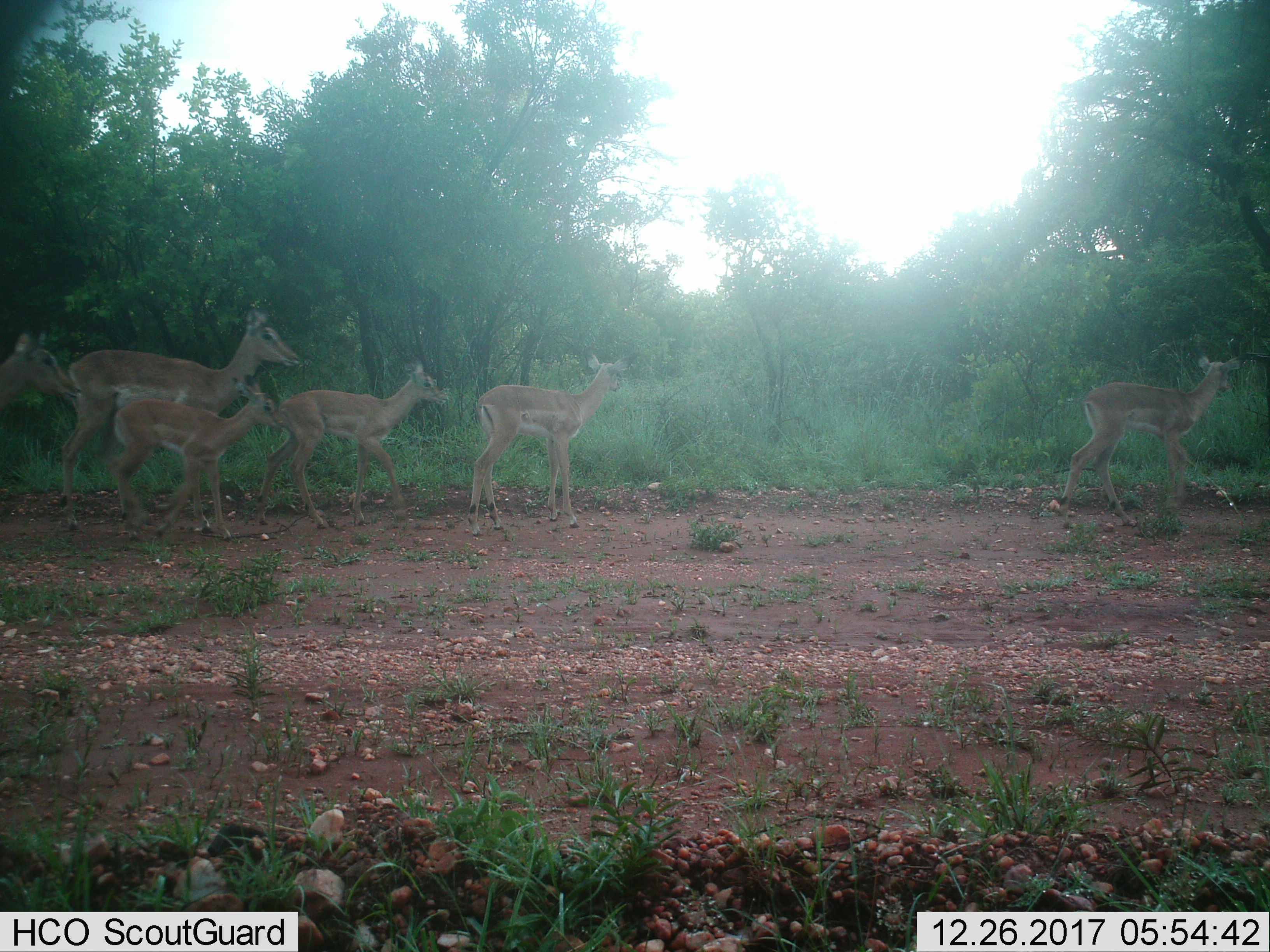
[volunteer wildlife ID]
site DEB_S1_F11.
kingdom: Animalia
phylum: Chordata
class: Mammalia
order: Artiodactyla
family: Bovidae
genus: Aepyceros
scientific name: Aepyceros melampus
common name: impala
Impala (Aepyceros melampus), count 6. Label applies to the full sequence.